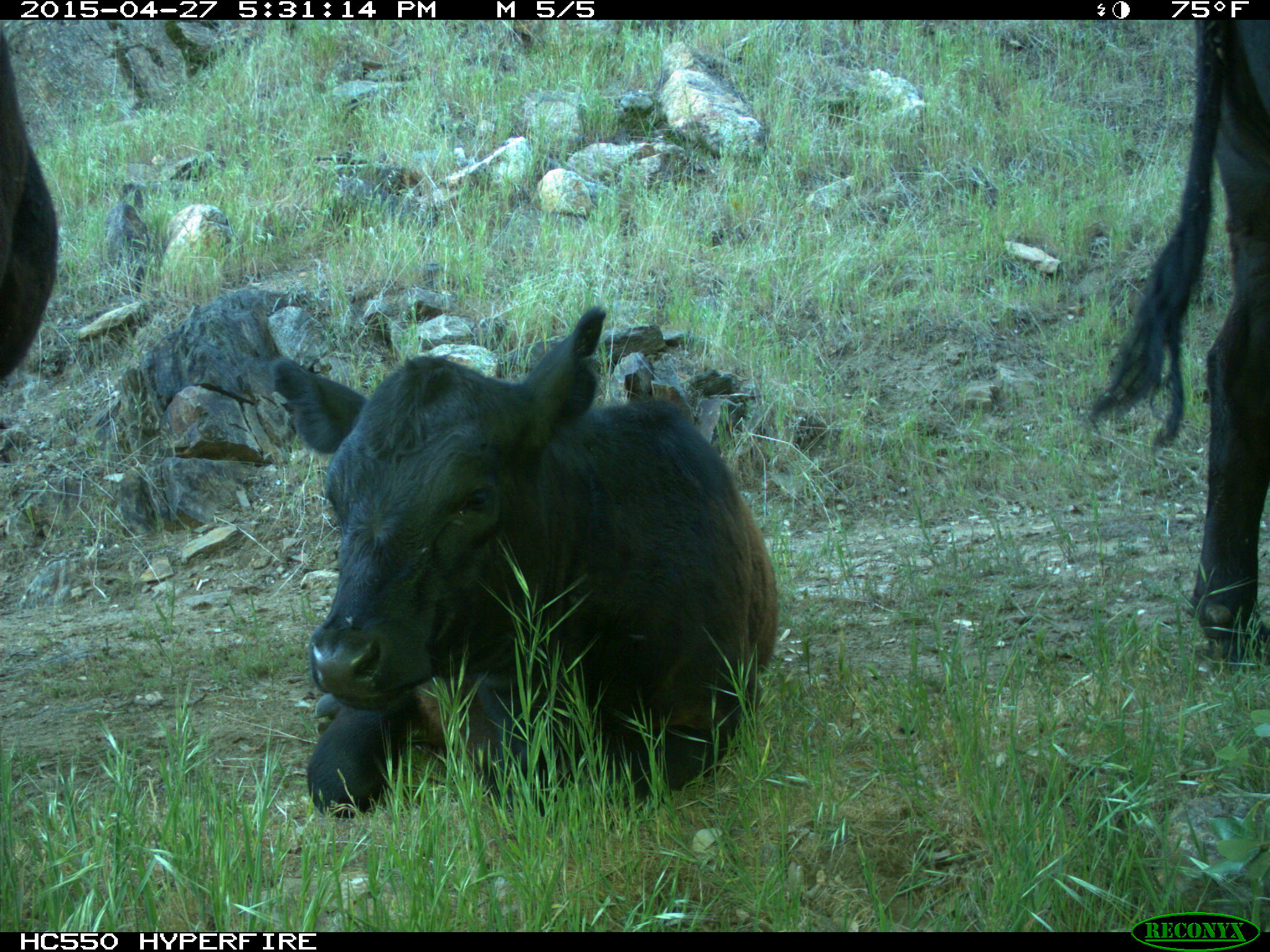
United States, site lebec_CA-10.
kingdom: Animalia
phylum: Chordata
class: Mammalia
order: Artiodactyla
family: Bovidae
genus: Bos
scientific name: Bos taurus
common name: domestic cow